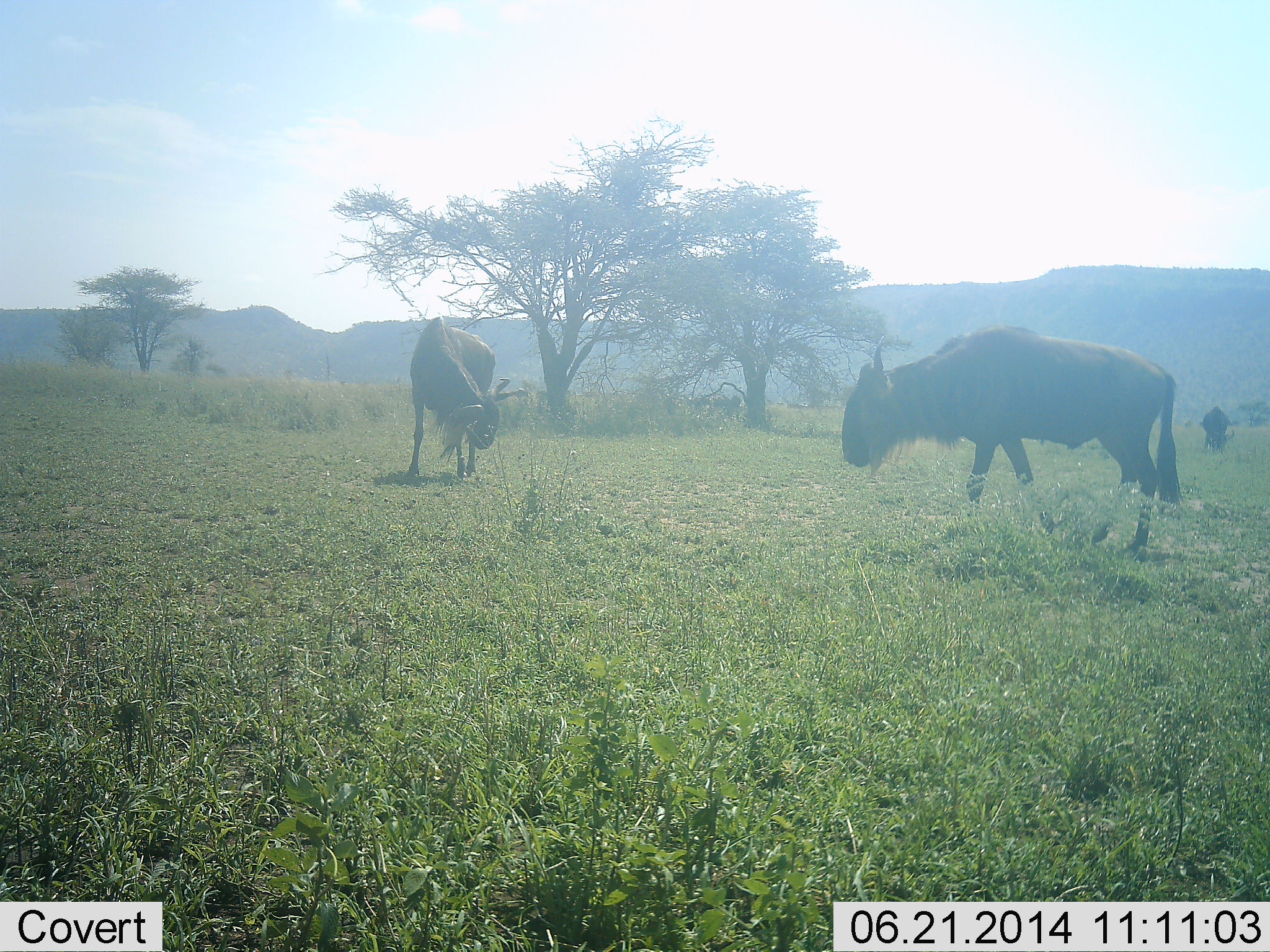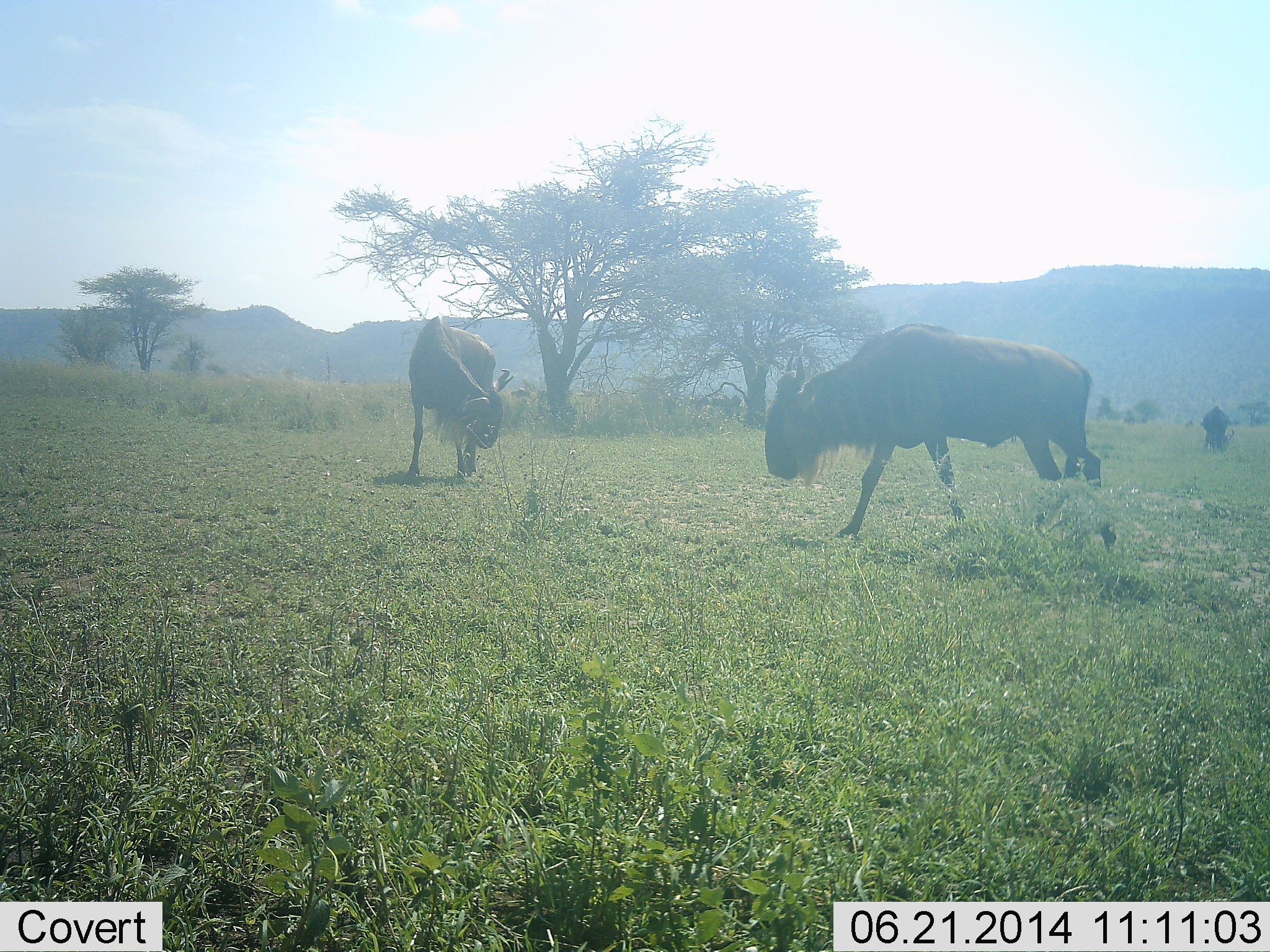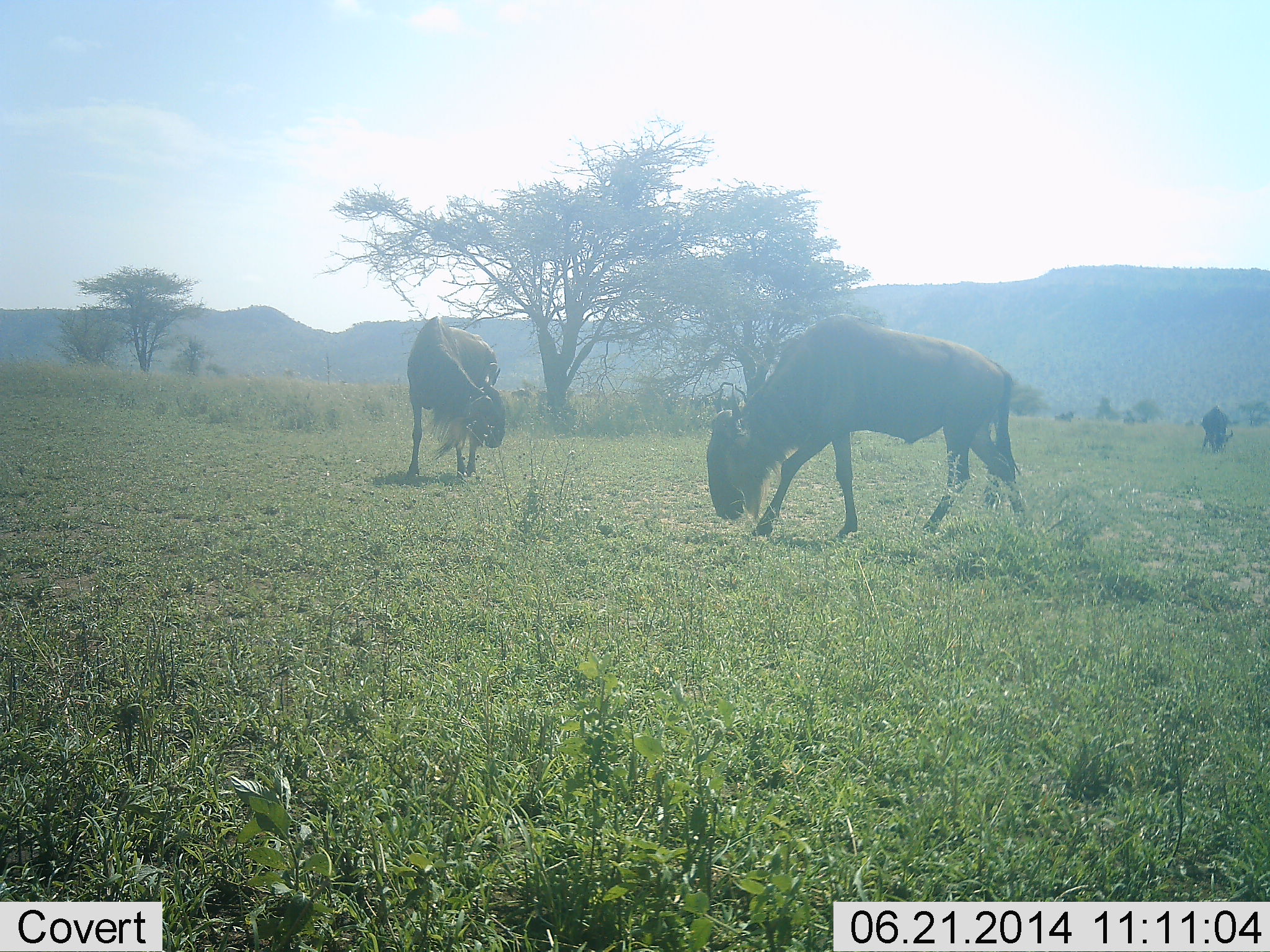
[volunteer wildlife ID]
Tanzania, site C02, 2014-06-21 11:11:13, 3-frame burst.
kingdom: Animalia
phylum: Chordata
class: Mammalia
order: Artiodactyla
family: Bovidae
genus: Connochaetes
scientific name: Connochaetes taurinus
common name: blue wildebeest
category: wildebeest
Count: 3.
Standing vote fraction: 50%.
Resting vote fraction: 0%.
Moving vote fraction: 50%.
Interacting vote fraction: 0%.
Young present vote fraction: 0%.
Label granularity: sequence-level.